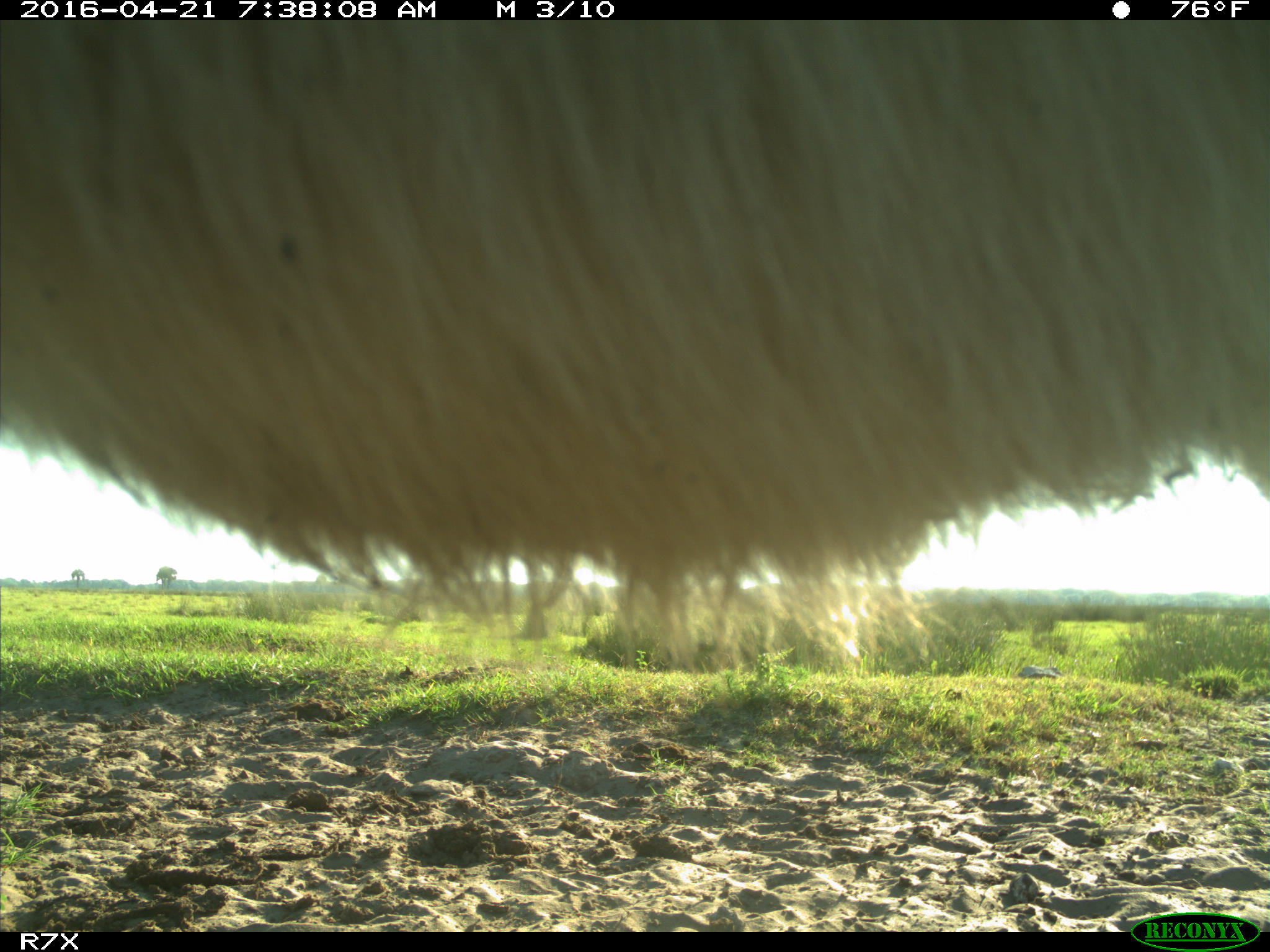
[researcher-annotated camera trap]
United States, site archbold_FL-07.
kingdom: Animalia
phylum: Chordata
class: Mammalia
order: Artiodactyla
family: Bovidae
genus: Bos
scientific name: Bos taurus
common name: domestic cow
Bos taurus (domestic cow).